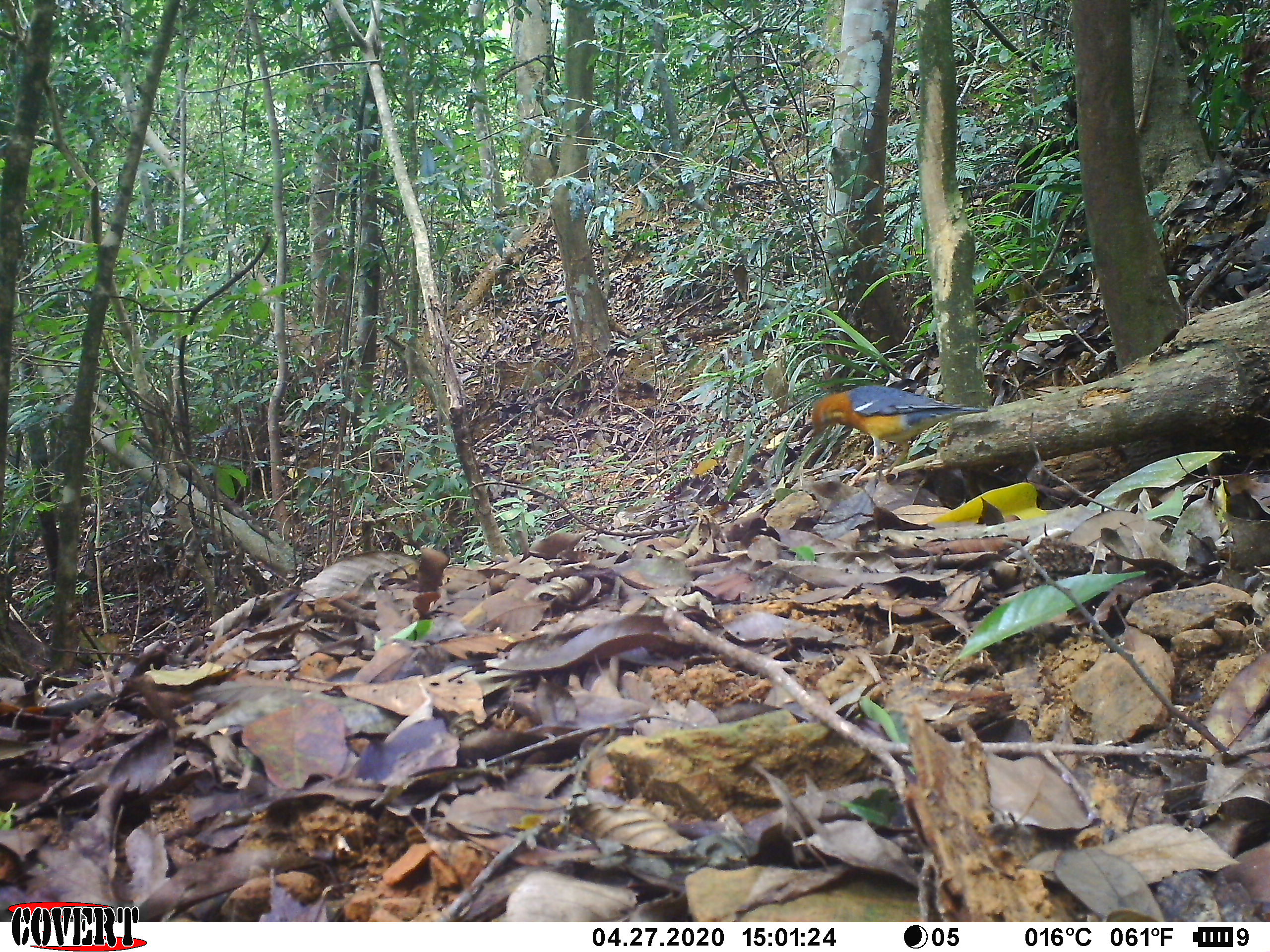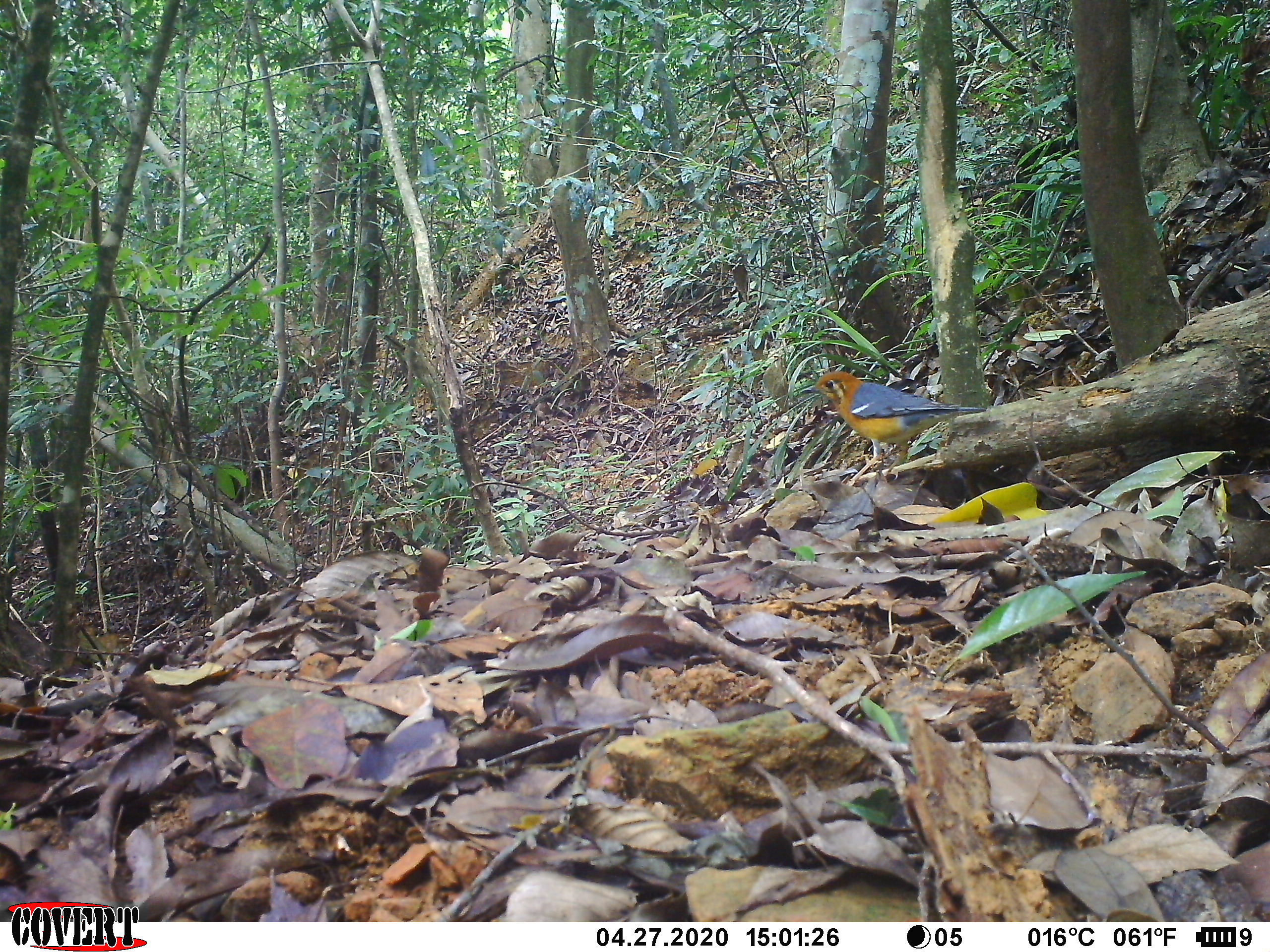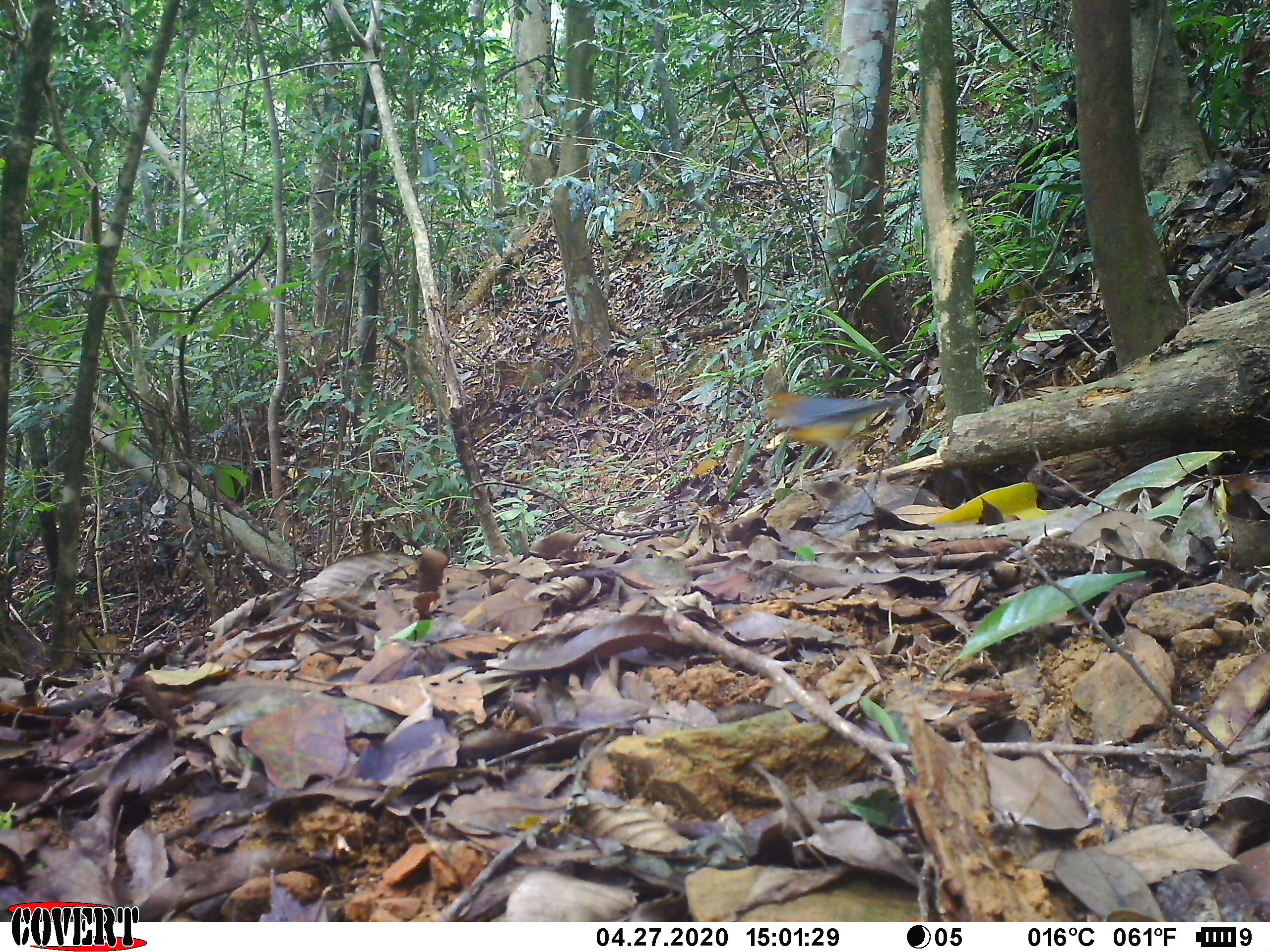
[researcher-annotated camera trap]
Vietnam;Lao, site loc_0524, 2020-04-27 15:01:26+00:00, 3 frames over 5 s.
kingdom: Animalia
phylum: Chordata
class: Aves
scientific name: Aves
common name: bird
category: unidentified bird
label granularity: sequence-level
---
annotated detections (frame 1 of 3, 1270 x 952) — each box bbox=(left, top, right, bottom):
unidentified bird: bbox=(809, 383, 989, 472)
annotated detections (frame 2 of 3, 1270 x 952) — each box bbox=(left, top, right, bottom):
unidentified bird: bbox=(800, 369, 987, 470)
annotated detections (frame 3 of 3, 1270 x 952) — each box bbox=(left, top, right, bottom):
unidentified bird: bbox=(760, 356, 914, 485)